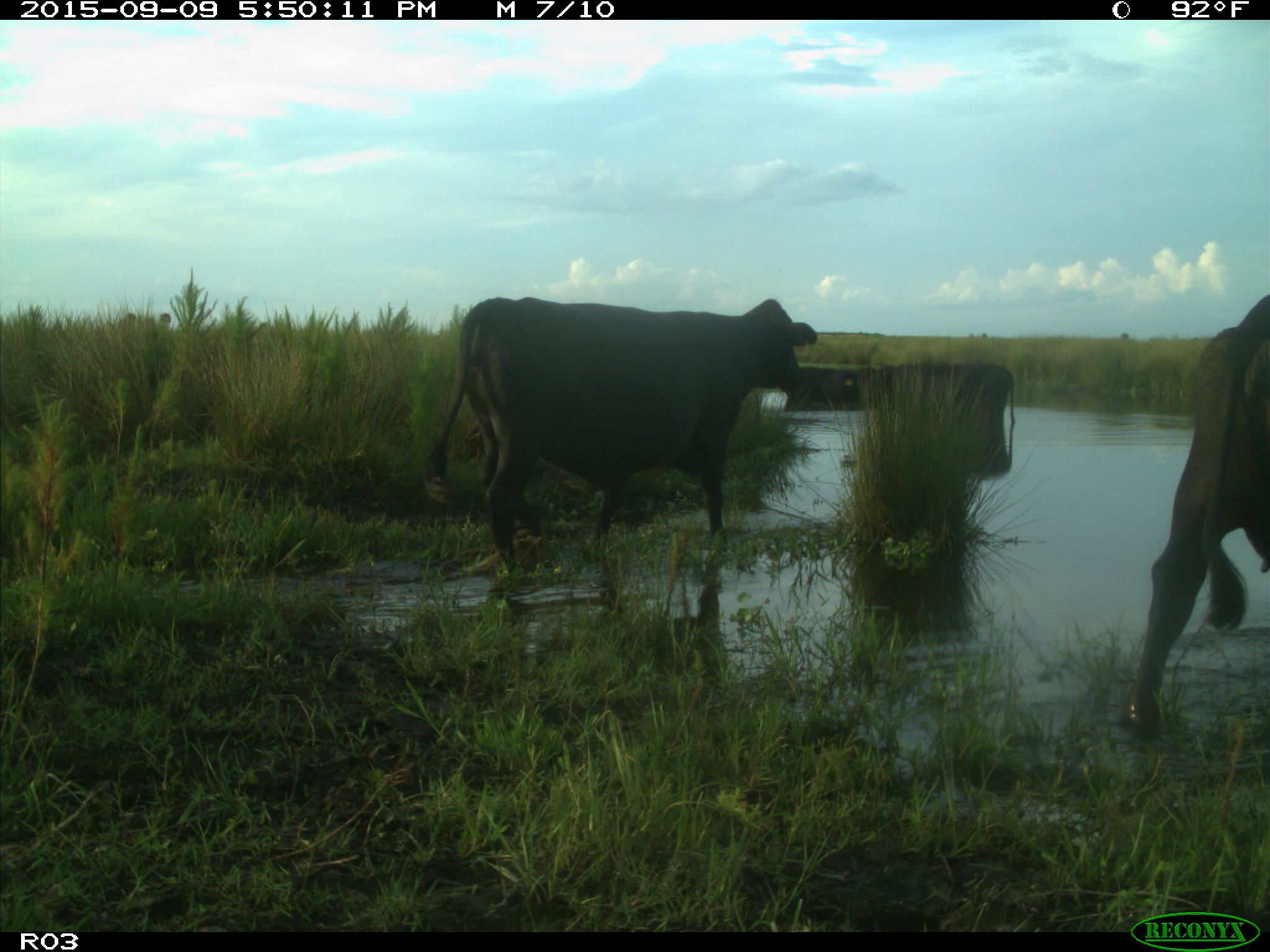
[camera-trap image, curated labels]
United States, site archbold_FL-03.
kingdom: Animalia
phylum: Chordata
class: Mammalia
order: Artiodactyla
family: Bovidae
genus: Bos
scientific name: Bos taurus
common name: domestic cow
Bos taurus (domestic cow).